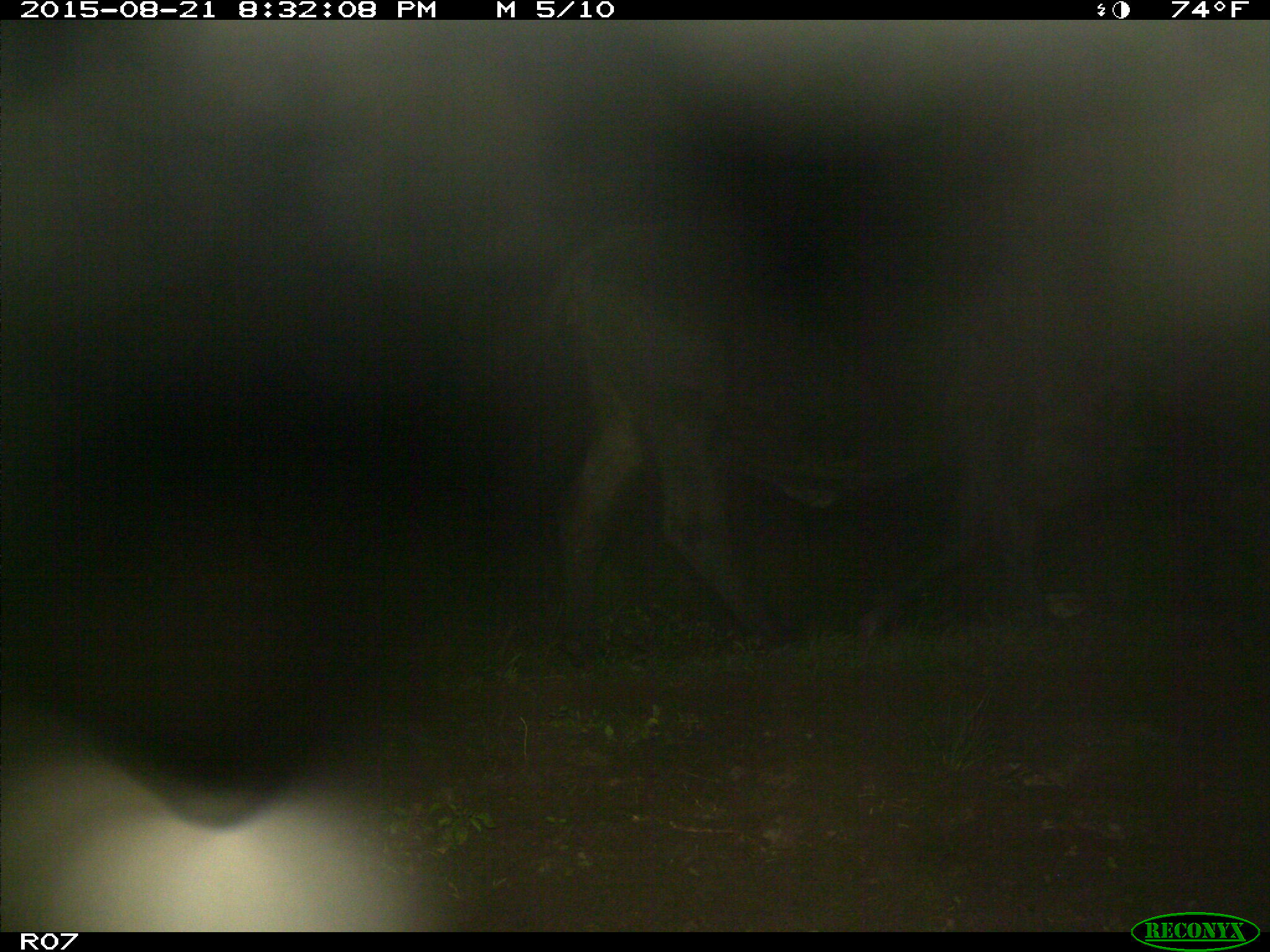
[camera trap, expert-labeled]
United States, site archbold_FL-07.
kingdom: Animalia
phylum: Chordata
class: Mammalia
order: Artiodactyla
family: Bovidae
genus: Bos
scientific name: Bos taurus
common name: domestic cow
Bos taurus (domestic cow).